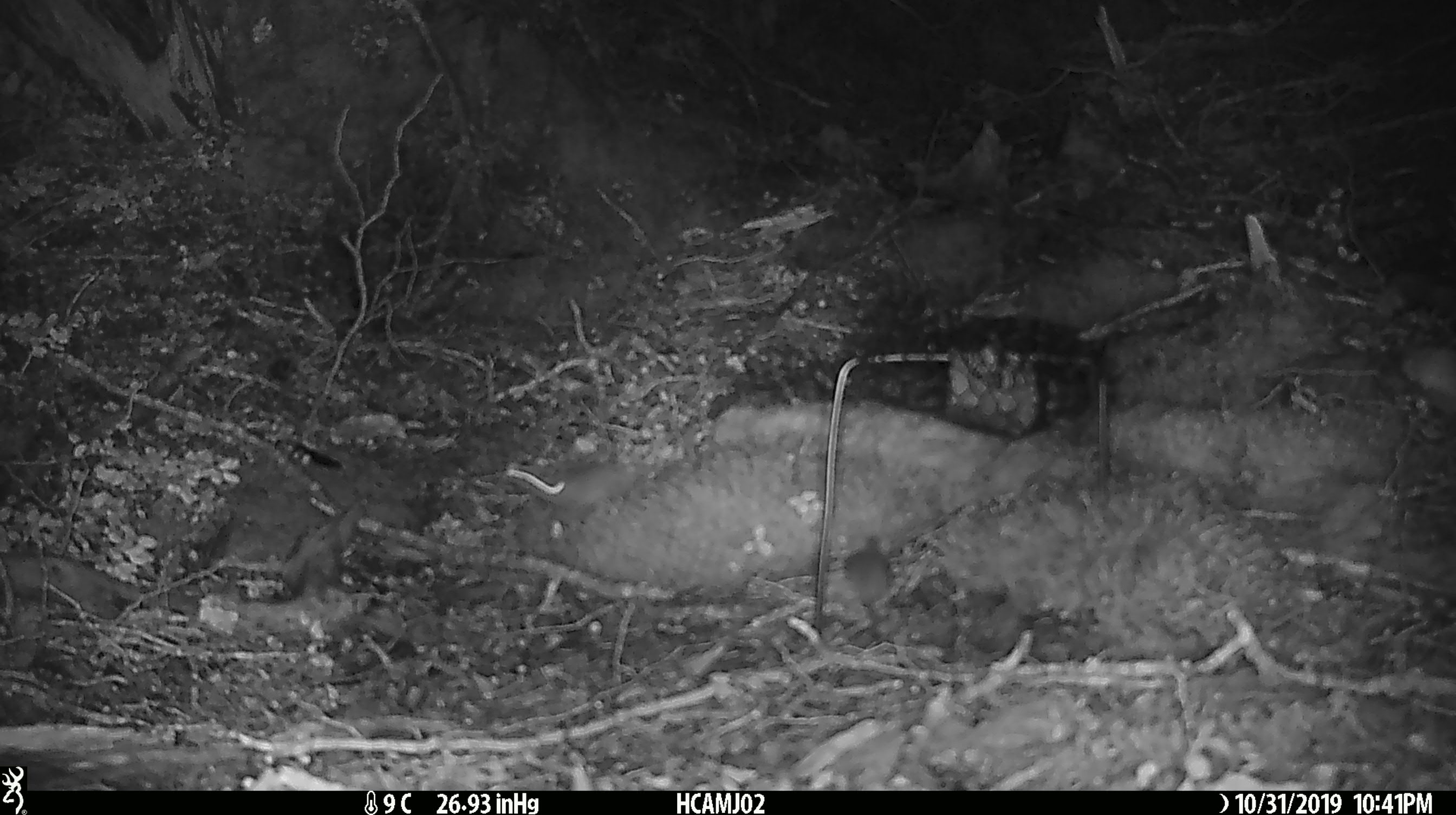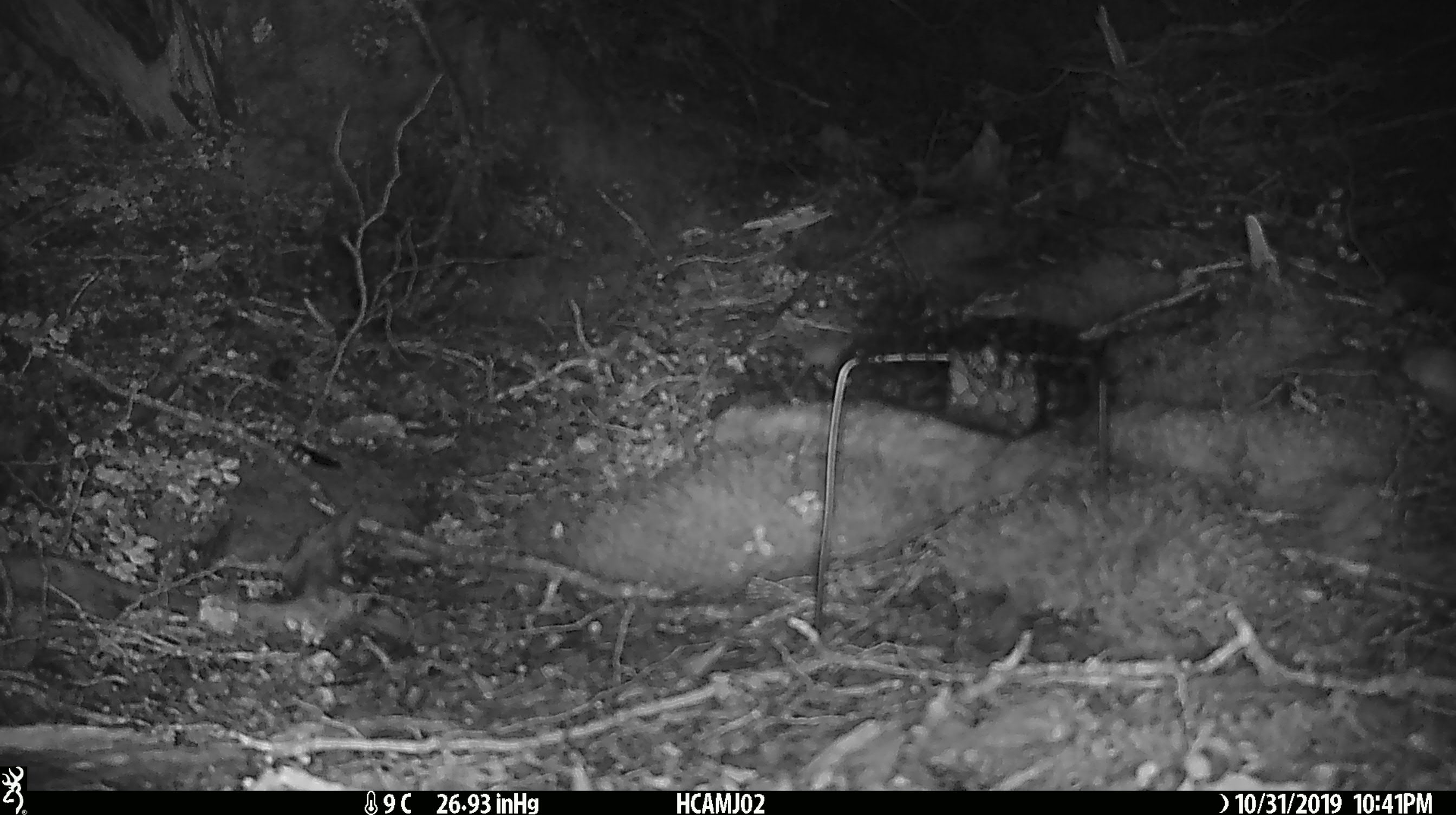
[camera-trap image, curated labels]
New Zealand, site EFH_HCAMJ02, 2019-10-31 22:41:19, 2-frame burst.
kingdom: Animalia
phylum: Chordata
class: Mammalia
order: Rodentia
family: Muridae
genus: Mus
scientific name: Mus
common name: mouse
Mouse (Mus).